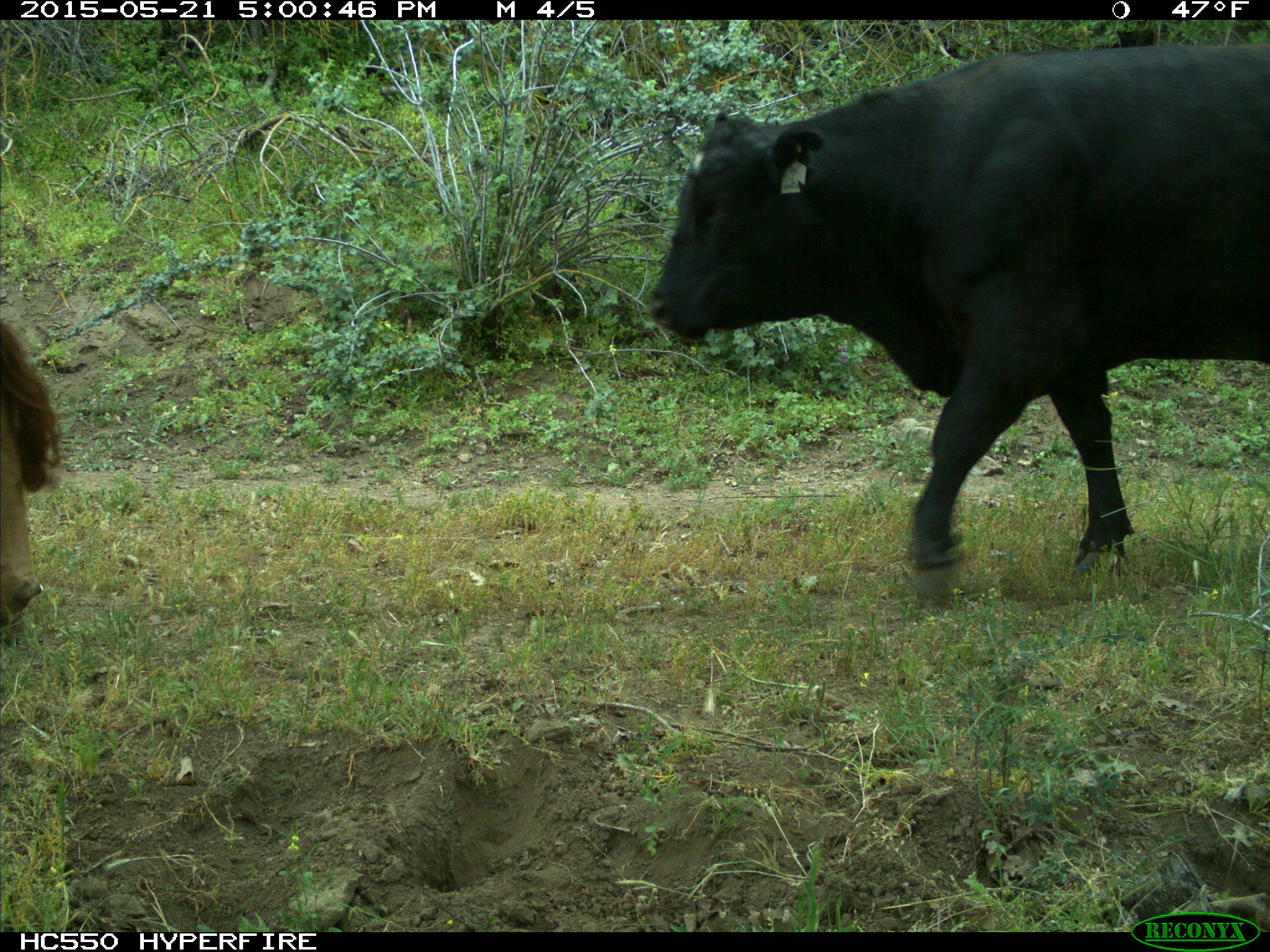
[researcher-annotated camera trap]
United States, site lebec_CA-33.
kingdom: Animalia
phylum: Chordata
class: Mammalia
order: Artiodactyla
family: Bovidae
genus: Bos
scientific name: Bos taurus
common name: domestic cow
Bos taurus (domestic cow).